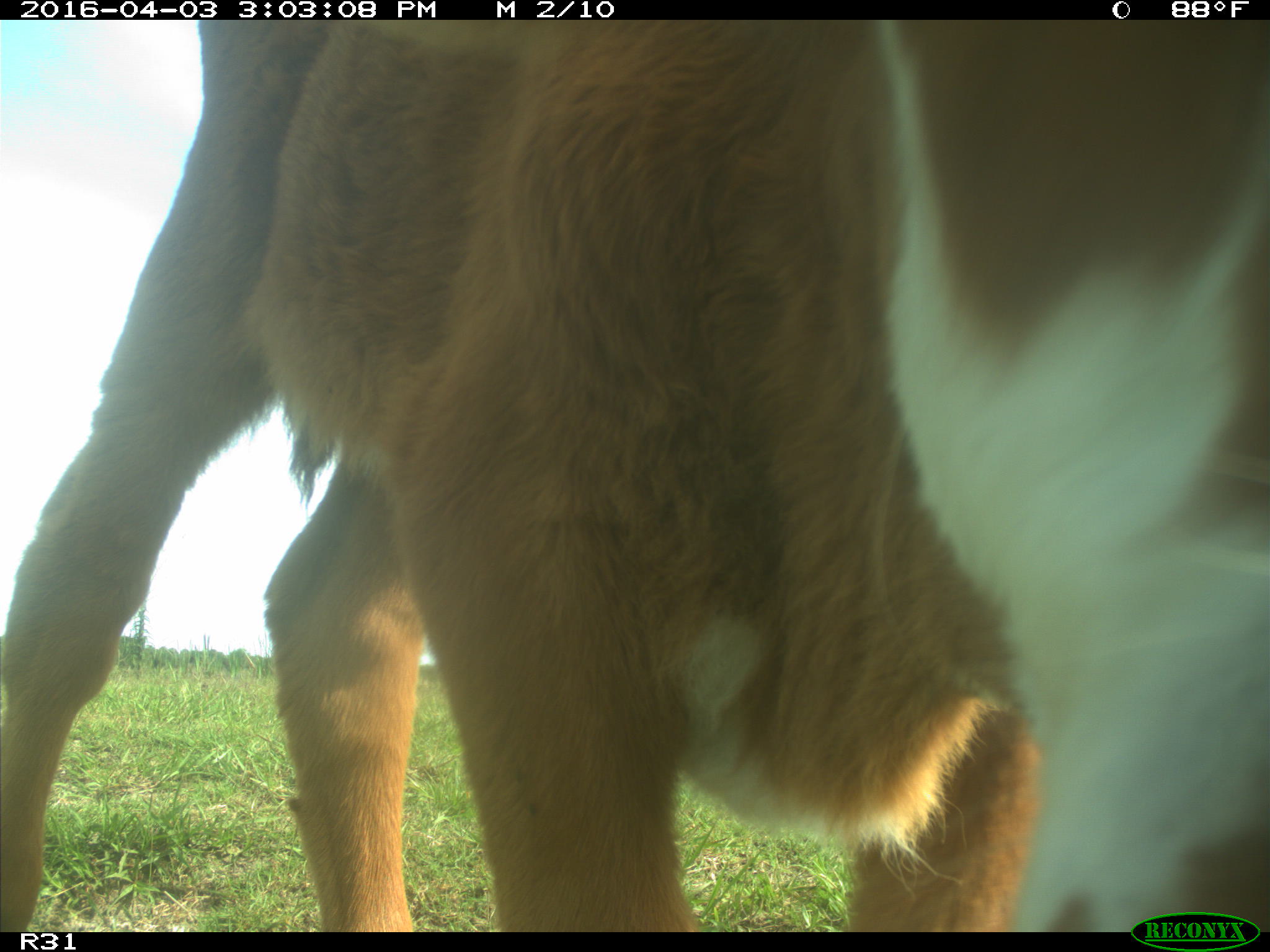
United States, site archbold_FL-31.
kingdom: Animalia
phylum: Chordata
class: Mammalia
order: Artiodactyla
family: Bovidae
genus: Bos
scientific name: Bos taurus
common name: domestic cow